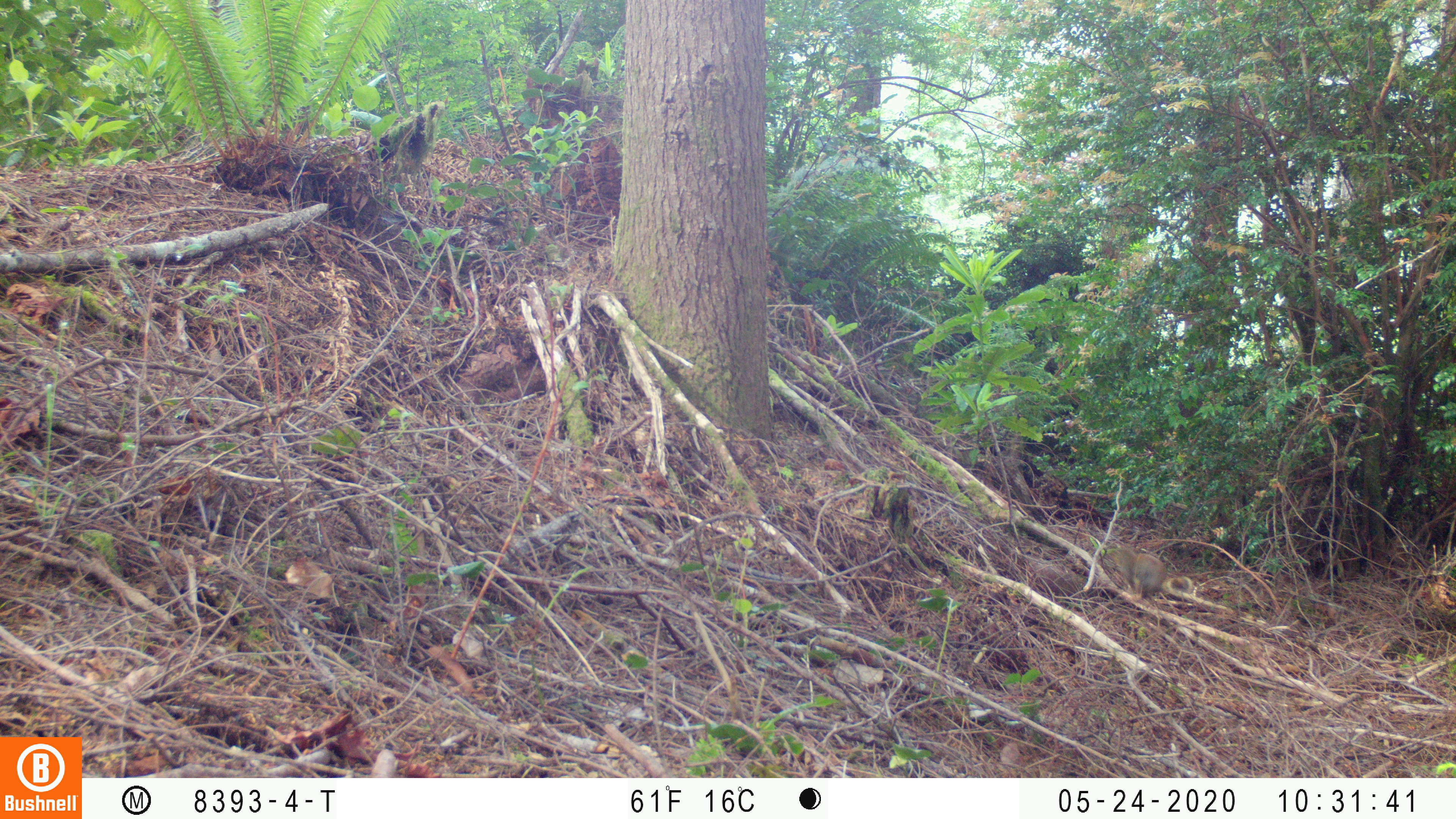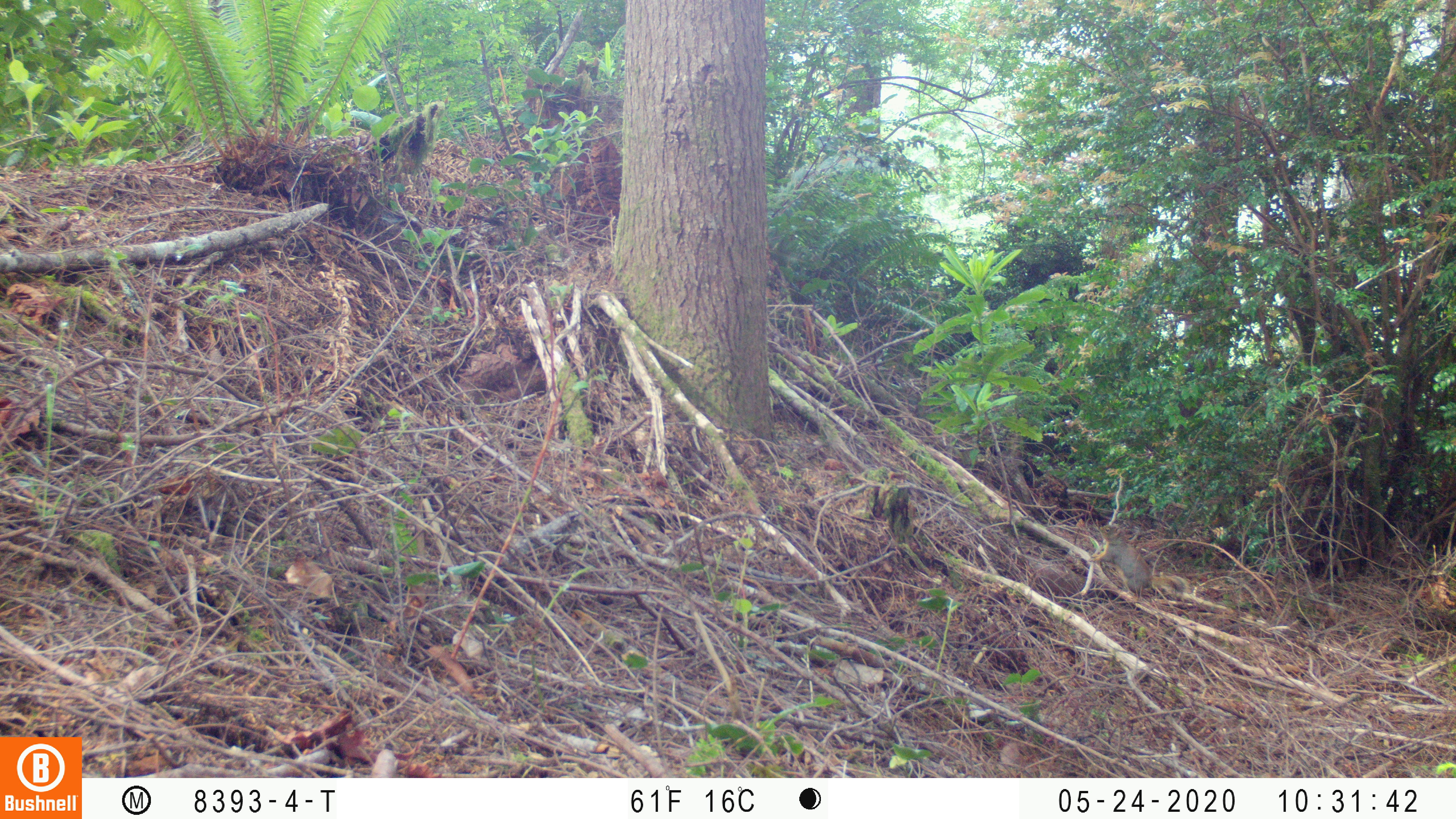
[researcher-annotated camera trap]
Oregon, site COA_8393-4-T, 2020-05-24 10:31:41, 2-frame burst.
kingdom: Animalia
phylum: Chordata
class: Mammalia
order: Rodentia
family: Sciuridae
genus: Tamiasciurus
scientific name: Tamiasciurus douglasii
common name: douglas squirrel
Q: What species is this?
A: Douglas squirrel (Tamiasciurus douglasii).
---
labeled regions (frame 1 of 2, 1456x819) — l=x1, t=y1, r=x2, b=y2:
douglas squirrel: l=1105, t=546, r=1197, b=609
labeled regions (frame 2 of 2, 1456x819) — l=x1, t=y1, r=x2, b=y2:
douglas squirrel: l=1092, t=526, r=1189, b=609